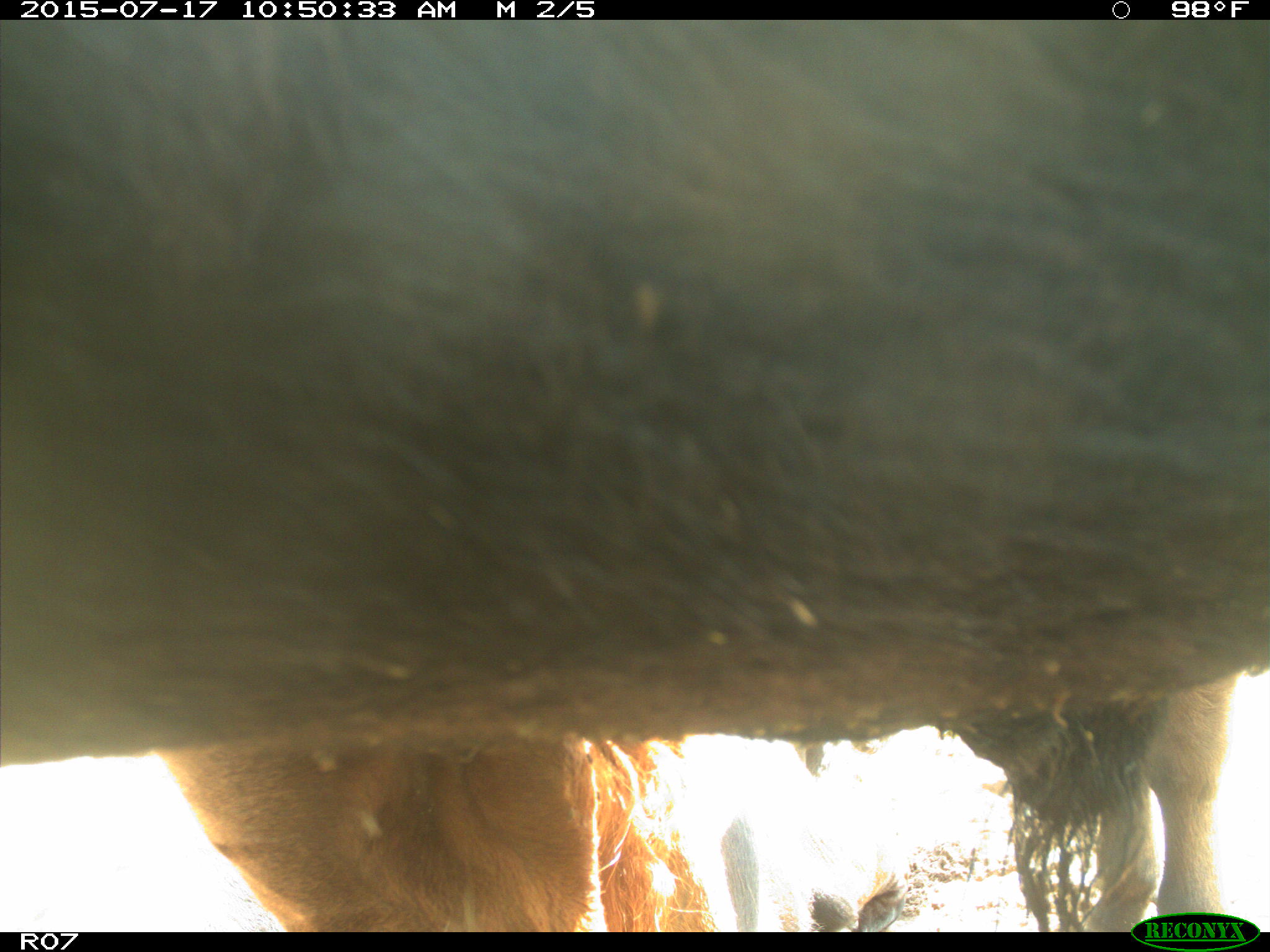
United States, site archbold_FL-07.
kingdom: Animalia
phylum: Chordata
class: Mammalia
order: Artiodactyla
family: Bovidae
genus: Bos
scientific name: Bos taurus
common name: domestic cow